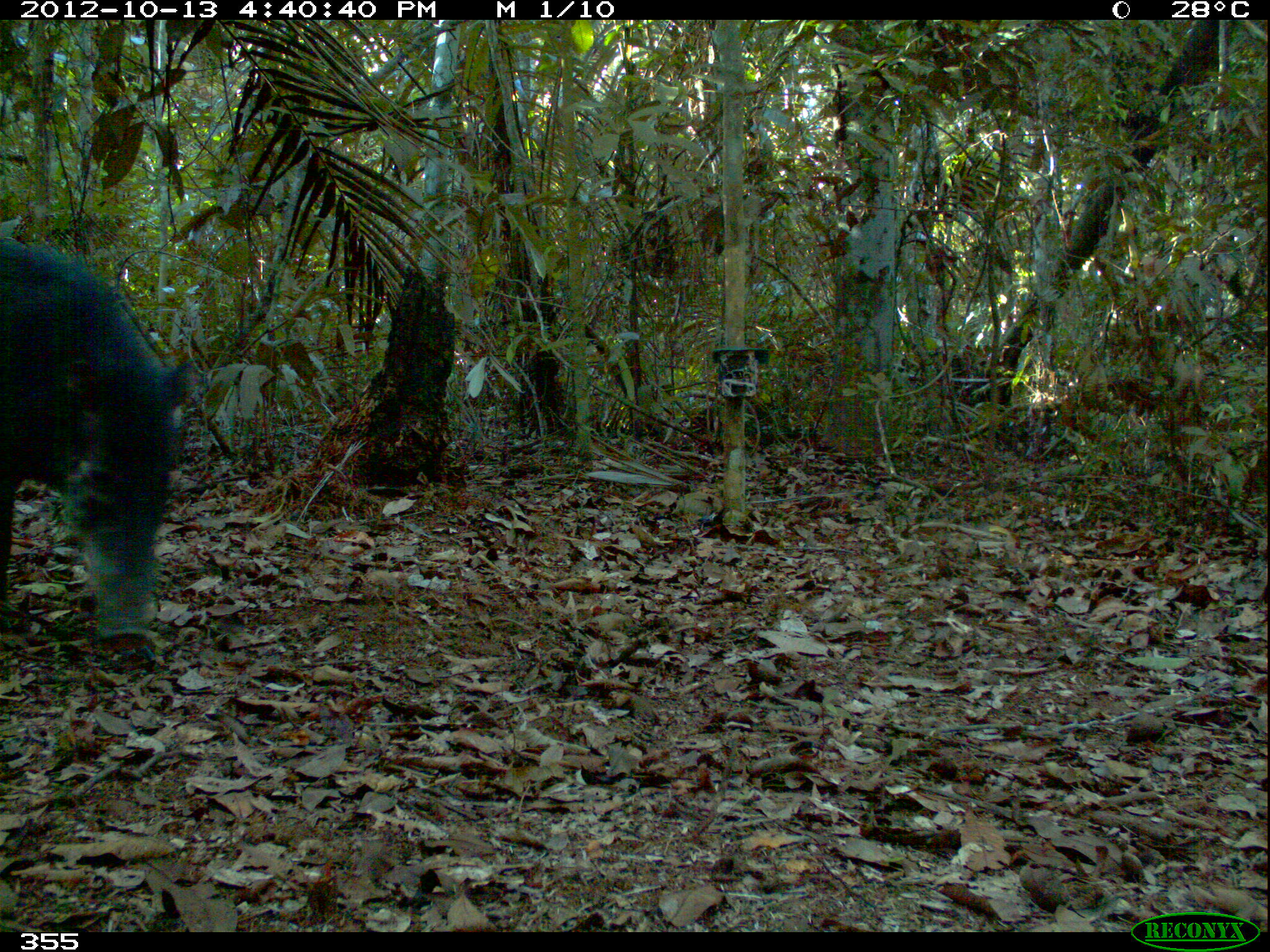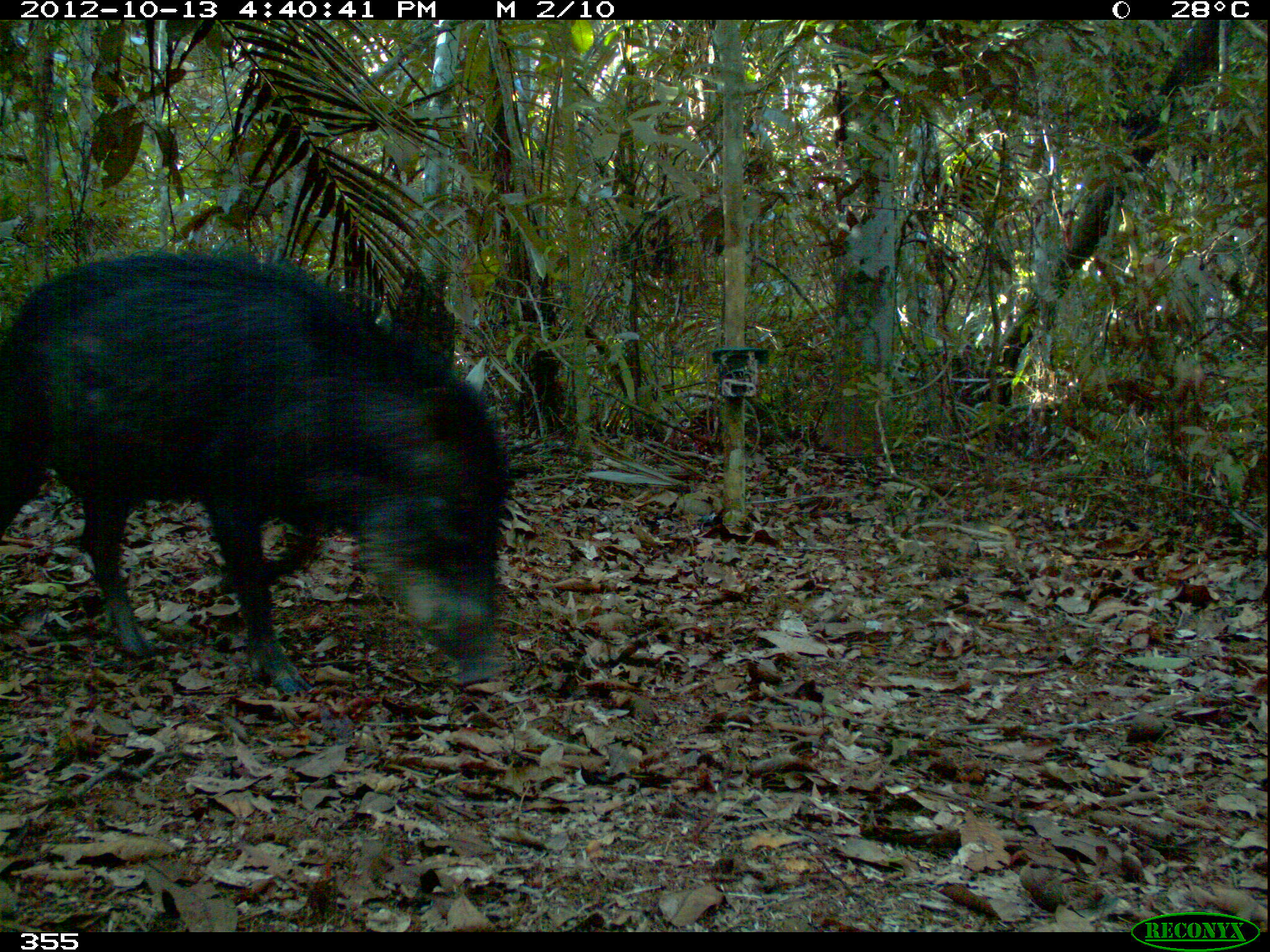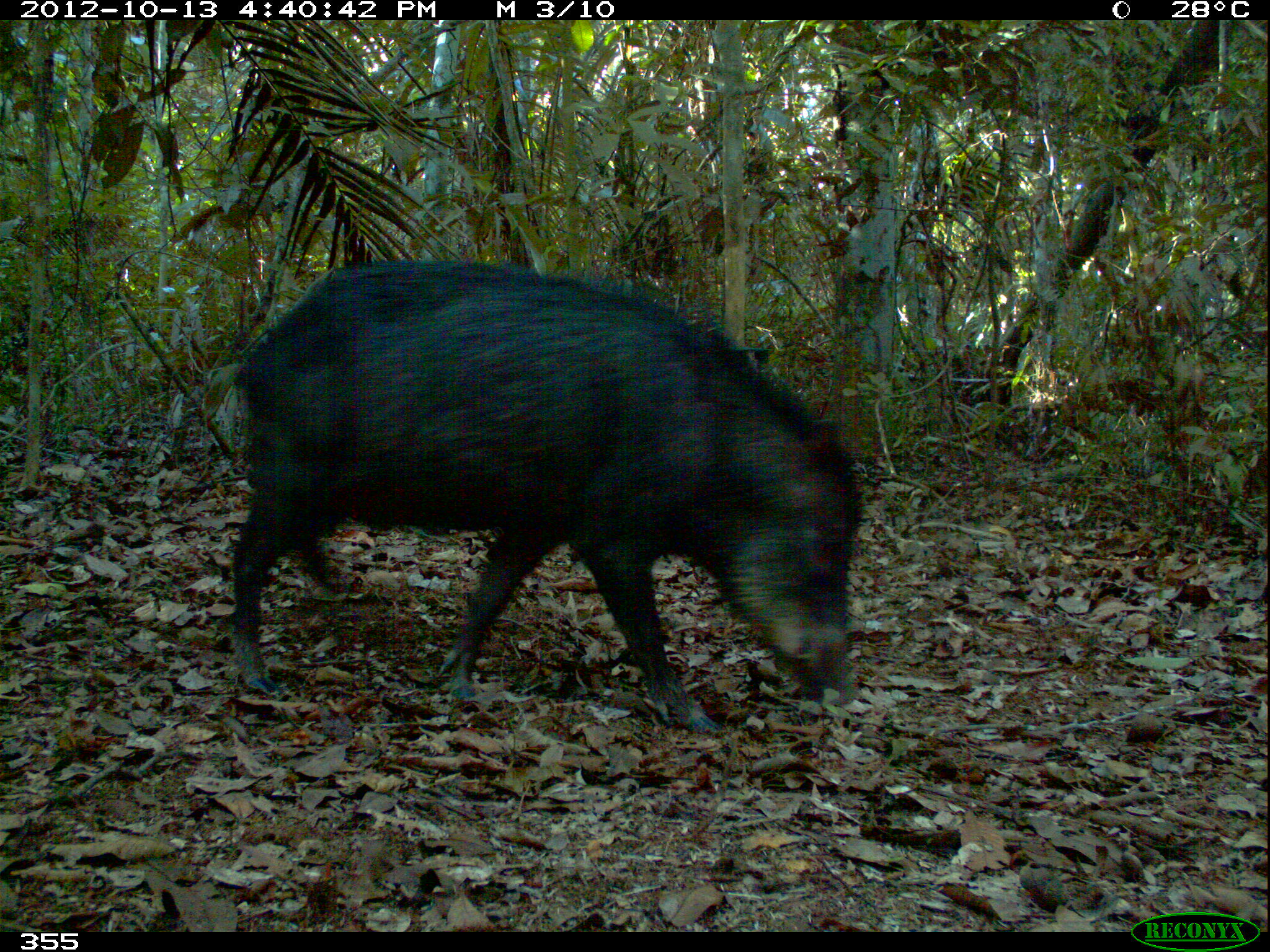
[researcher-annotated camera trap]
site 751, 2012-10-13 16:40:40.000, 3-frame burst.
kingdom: Animalia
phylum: Chordata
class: Mammalia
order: Artiodactyla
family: Tayassuidae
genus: Tayassu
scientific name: Tayassu pecari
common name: white-lipped peccary